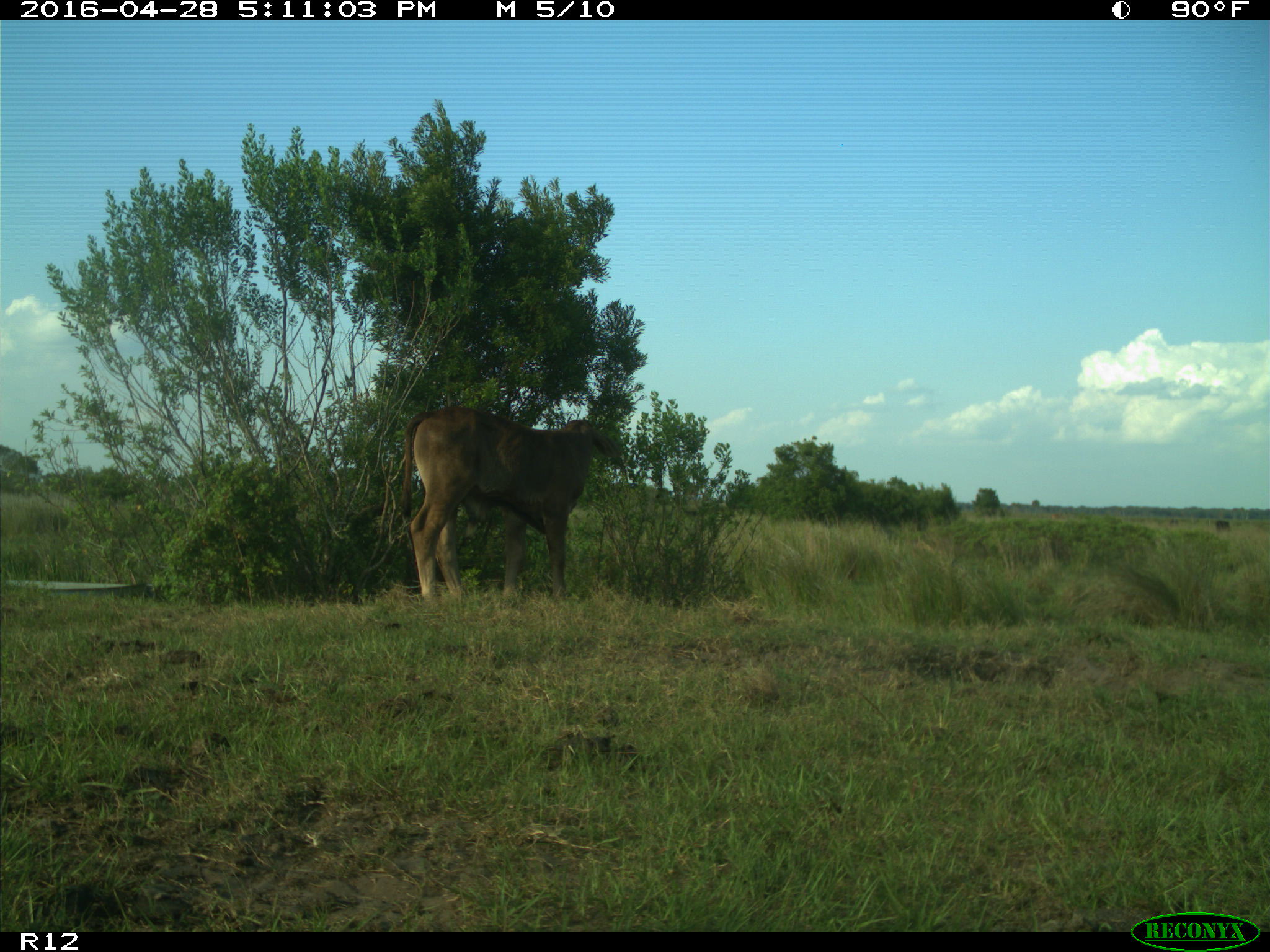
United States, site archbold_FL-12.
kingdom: Animalia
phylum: Chordata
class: Mammalia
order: Artiodactyla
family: Bovidae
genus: Bos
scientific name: Bos taurus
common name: domestic cow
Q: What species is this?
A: Bos taurus (domestic cow).